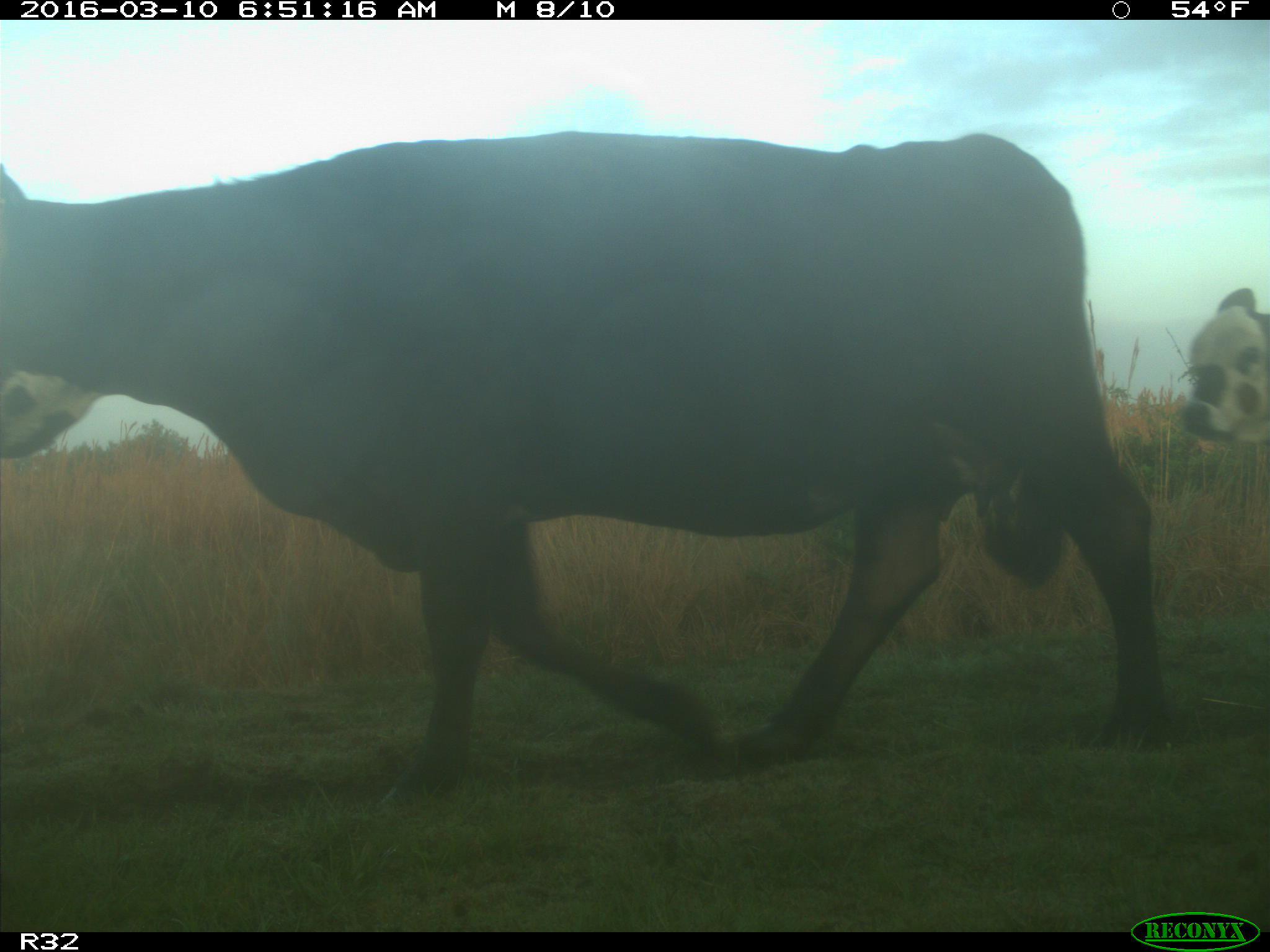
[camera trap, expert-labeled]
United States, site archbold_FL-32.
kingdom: Animalia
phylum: Chordata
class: Mammalia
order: Artiodactyla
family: Bovidae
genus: Bos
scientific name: Bos taurus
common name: domestic cow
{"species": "Bos taurus (domestic cow)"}